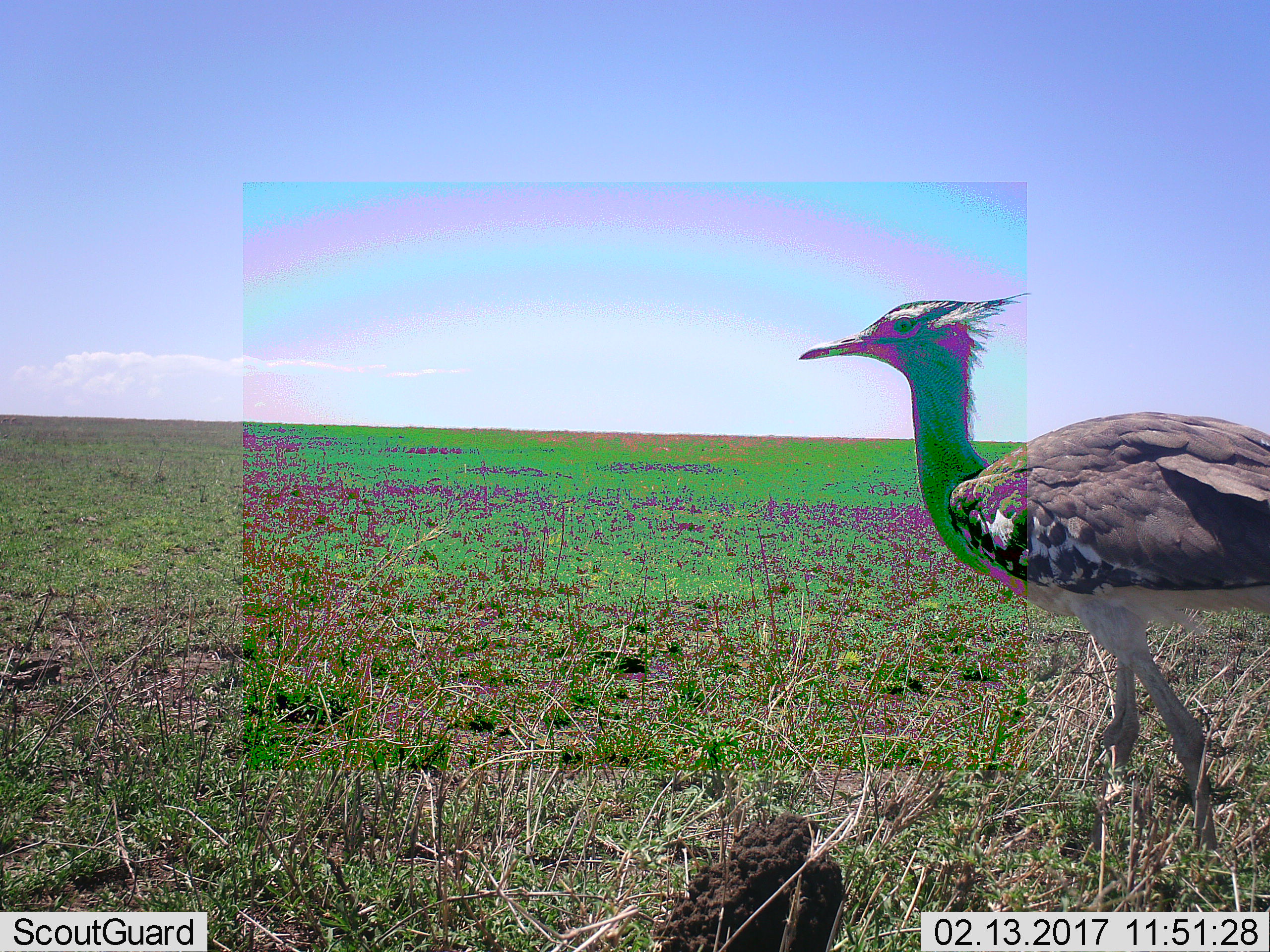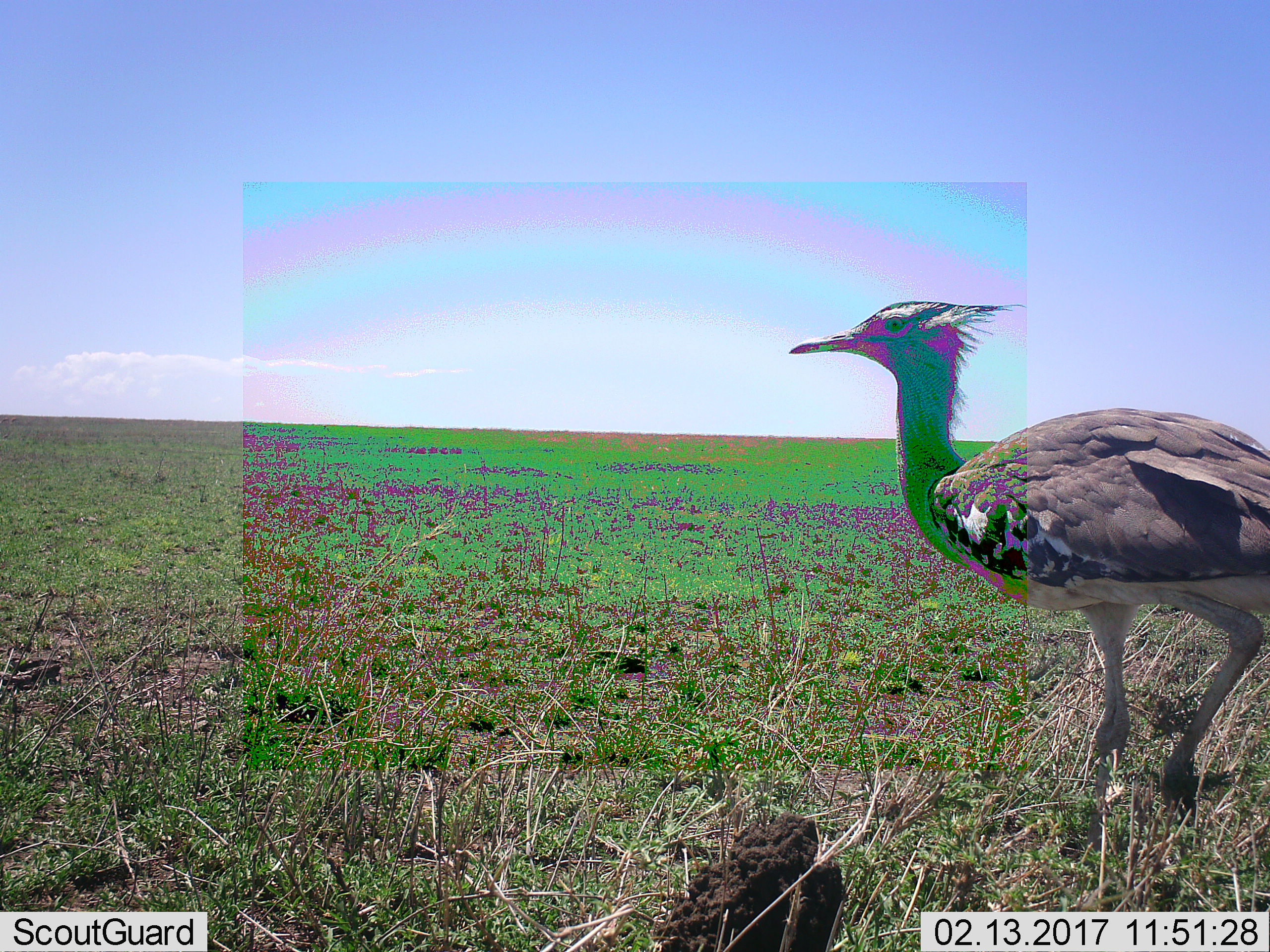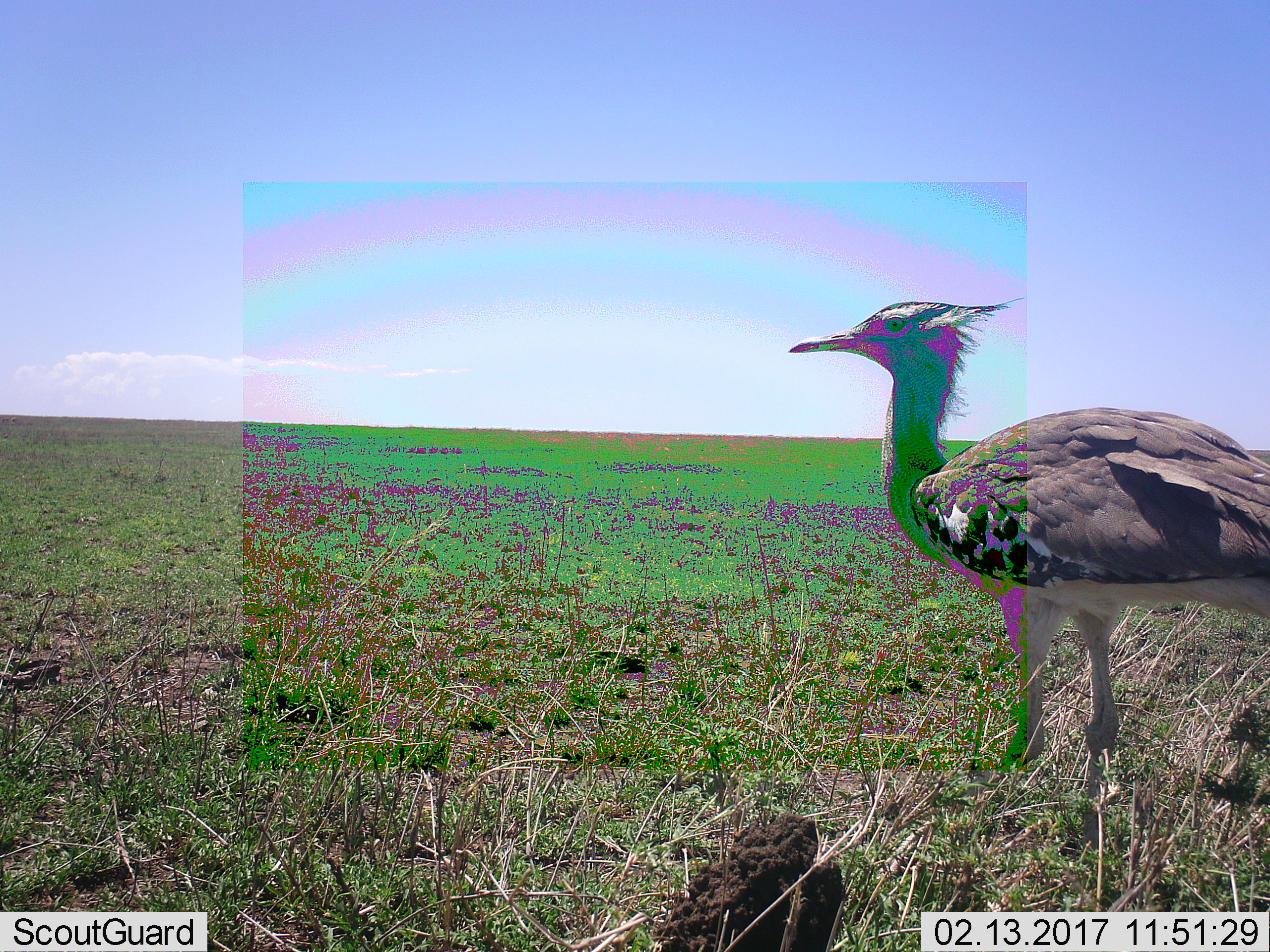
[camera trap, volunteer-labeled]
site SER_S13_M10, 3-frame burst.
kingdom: Animalia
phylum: Chordata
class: Aves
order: Otidiformes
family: Otididae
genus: Ardeotis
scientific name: Ardeotis kori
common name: kori bustard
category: bustardkori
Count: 1.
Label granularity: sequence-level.